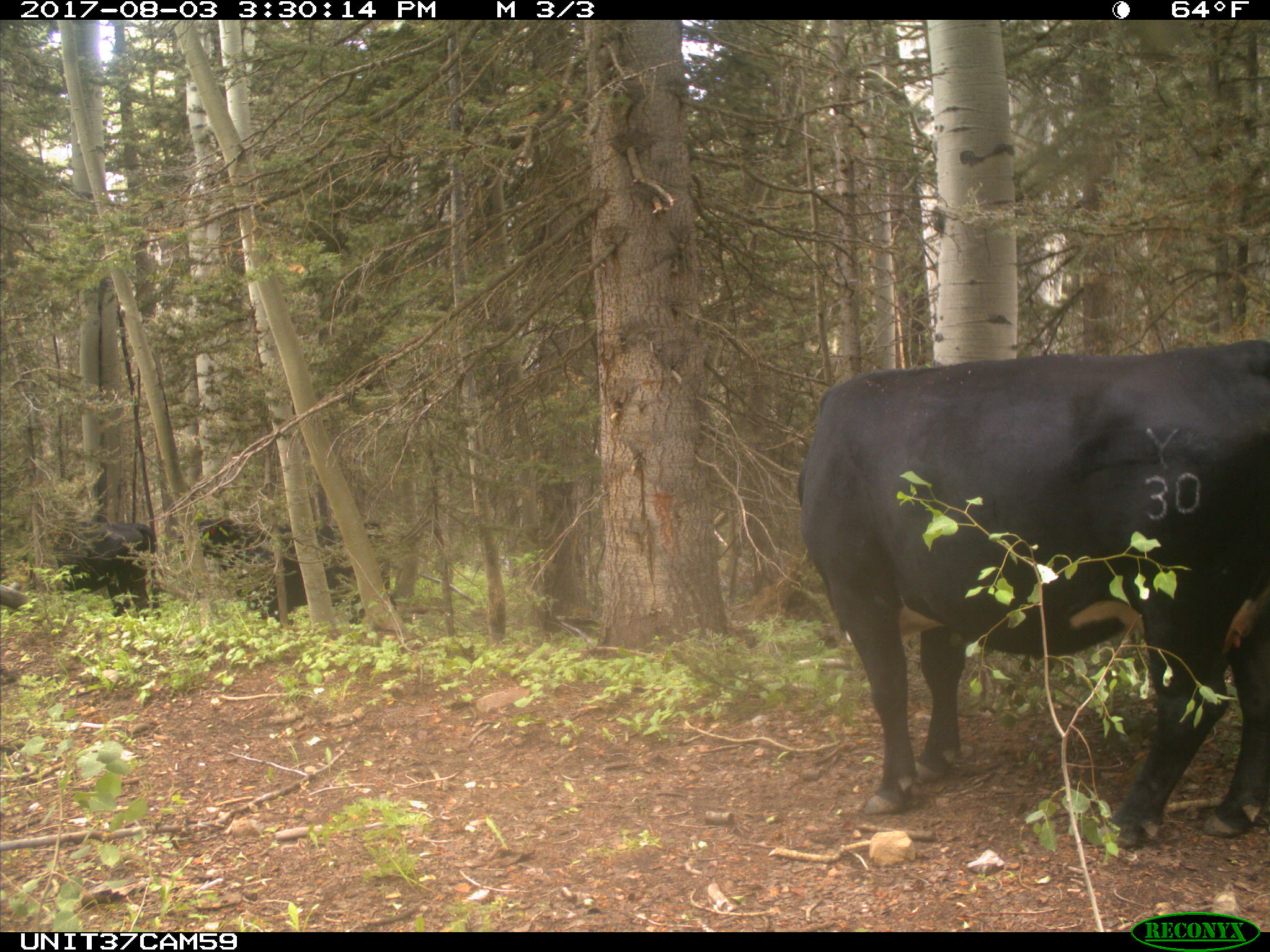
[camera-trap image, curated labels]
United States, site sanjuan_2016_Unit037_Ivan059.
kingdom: Animalia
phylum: Chordata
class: Mammalia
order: Artiodactyla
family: Bovidae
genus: Bos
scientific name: Bos taurus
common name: domestic cow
Bos taurus (domestic cow).